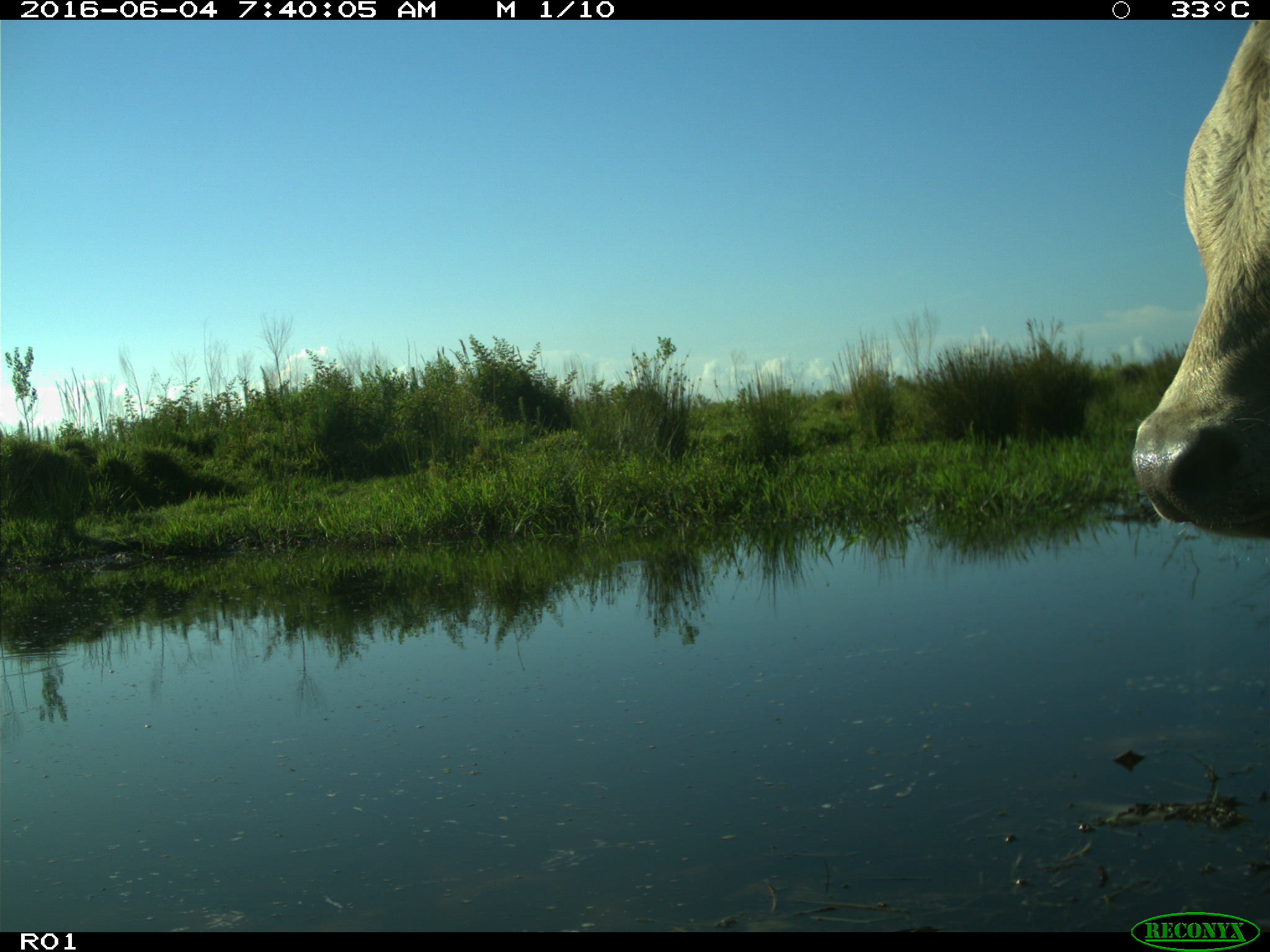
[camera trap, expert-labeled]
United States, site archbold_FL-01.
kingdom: Animalia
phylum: Chordata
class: Mammalia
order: Artiodactyla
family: Bovidae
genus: Bos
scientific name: Bos taurus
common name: domestic cow